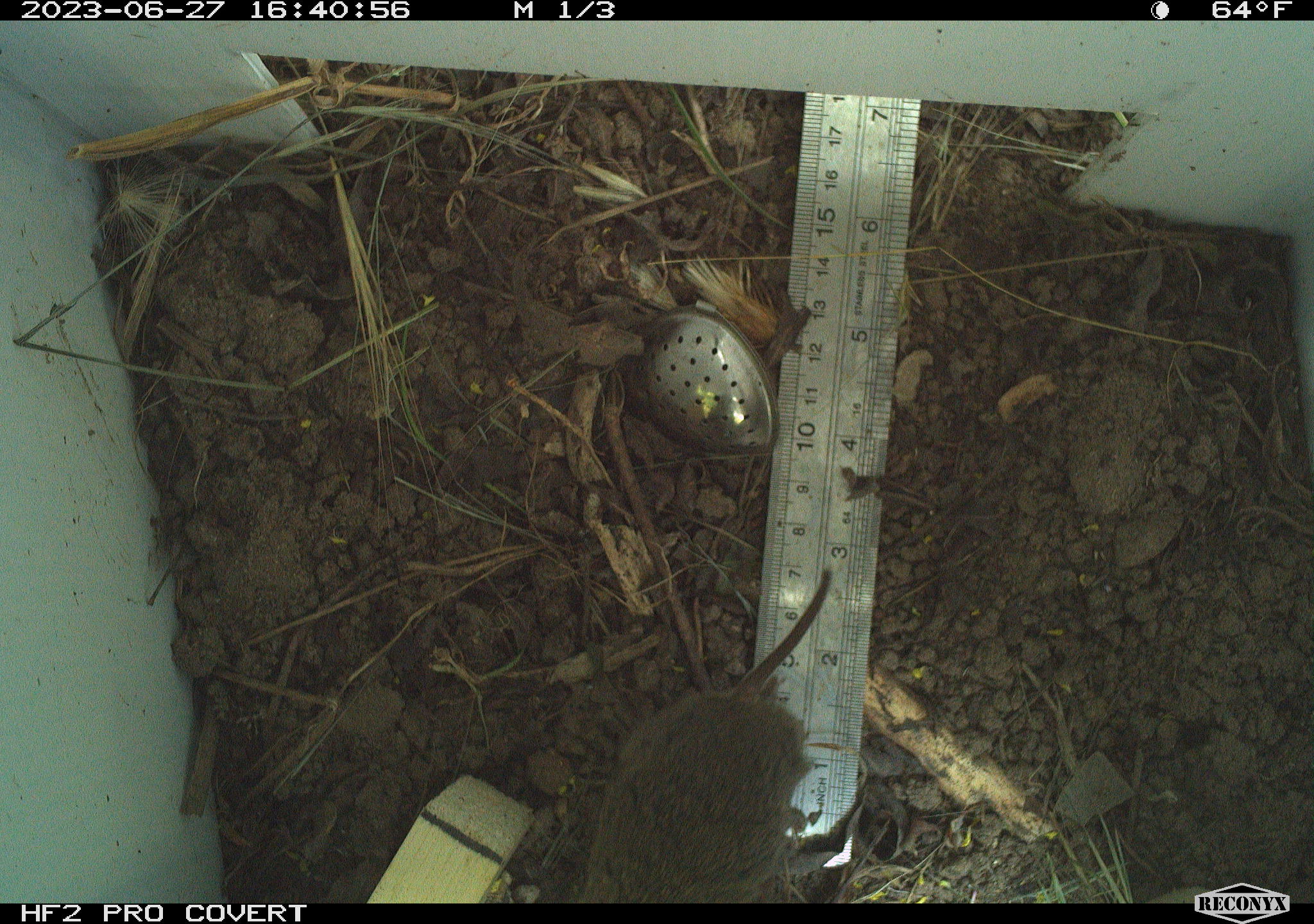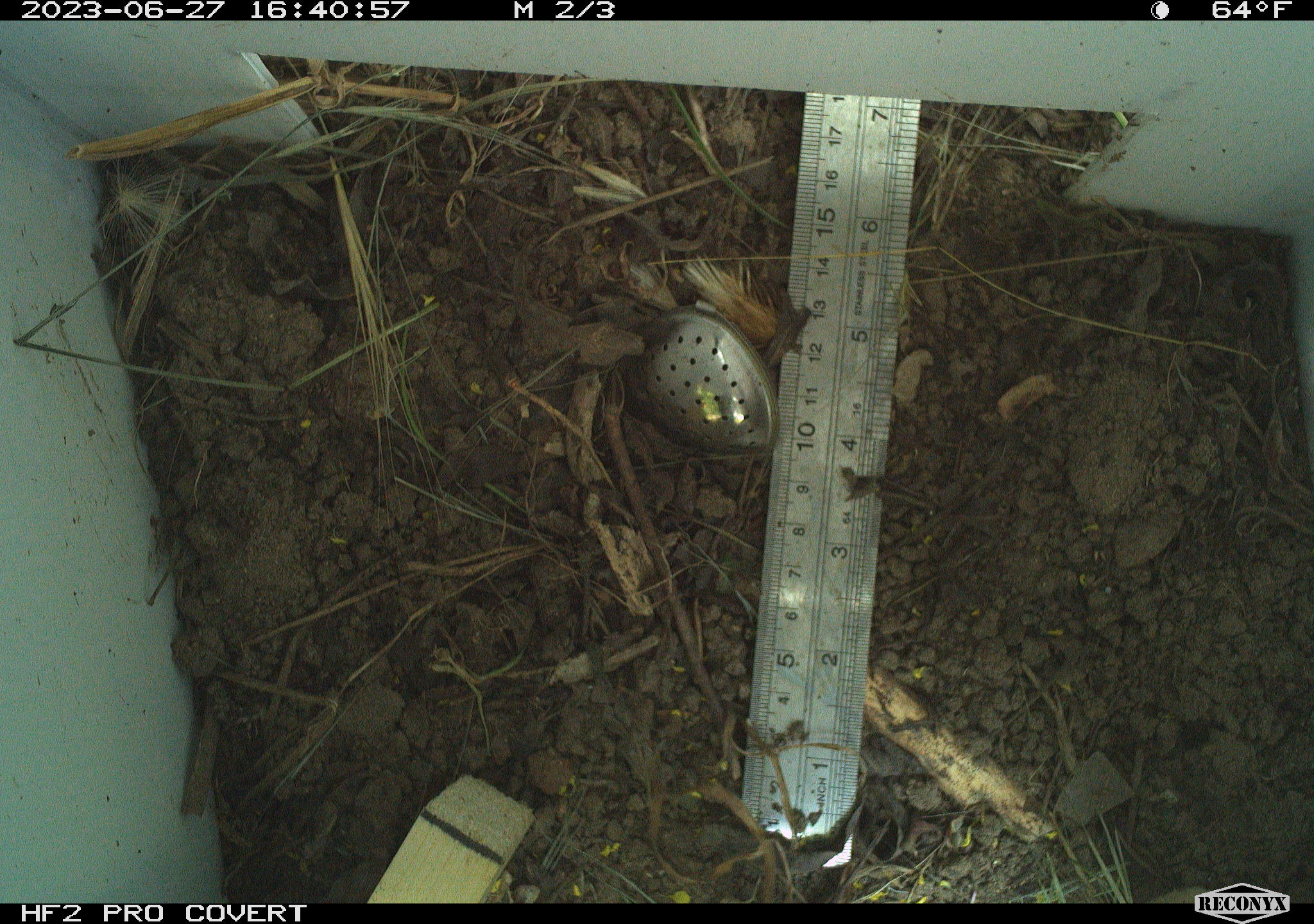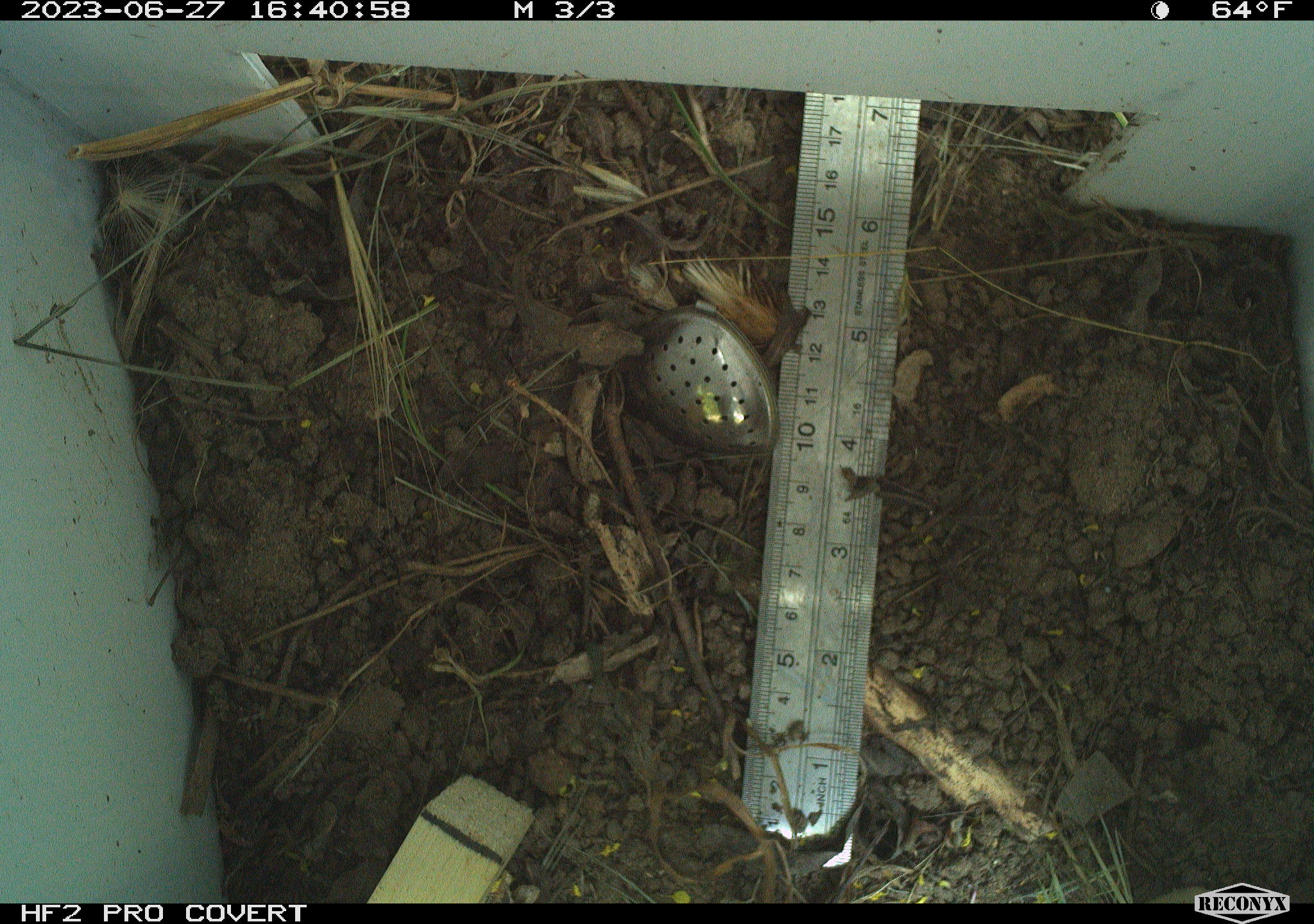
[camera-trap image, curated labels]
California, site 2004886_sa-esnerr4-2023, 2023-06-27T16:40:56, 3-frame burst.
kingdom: Animalia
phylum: Chordata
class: Mammalia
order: Rodentia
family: Cricetidae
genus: Microtus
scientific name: Microtus californicus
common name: california vole